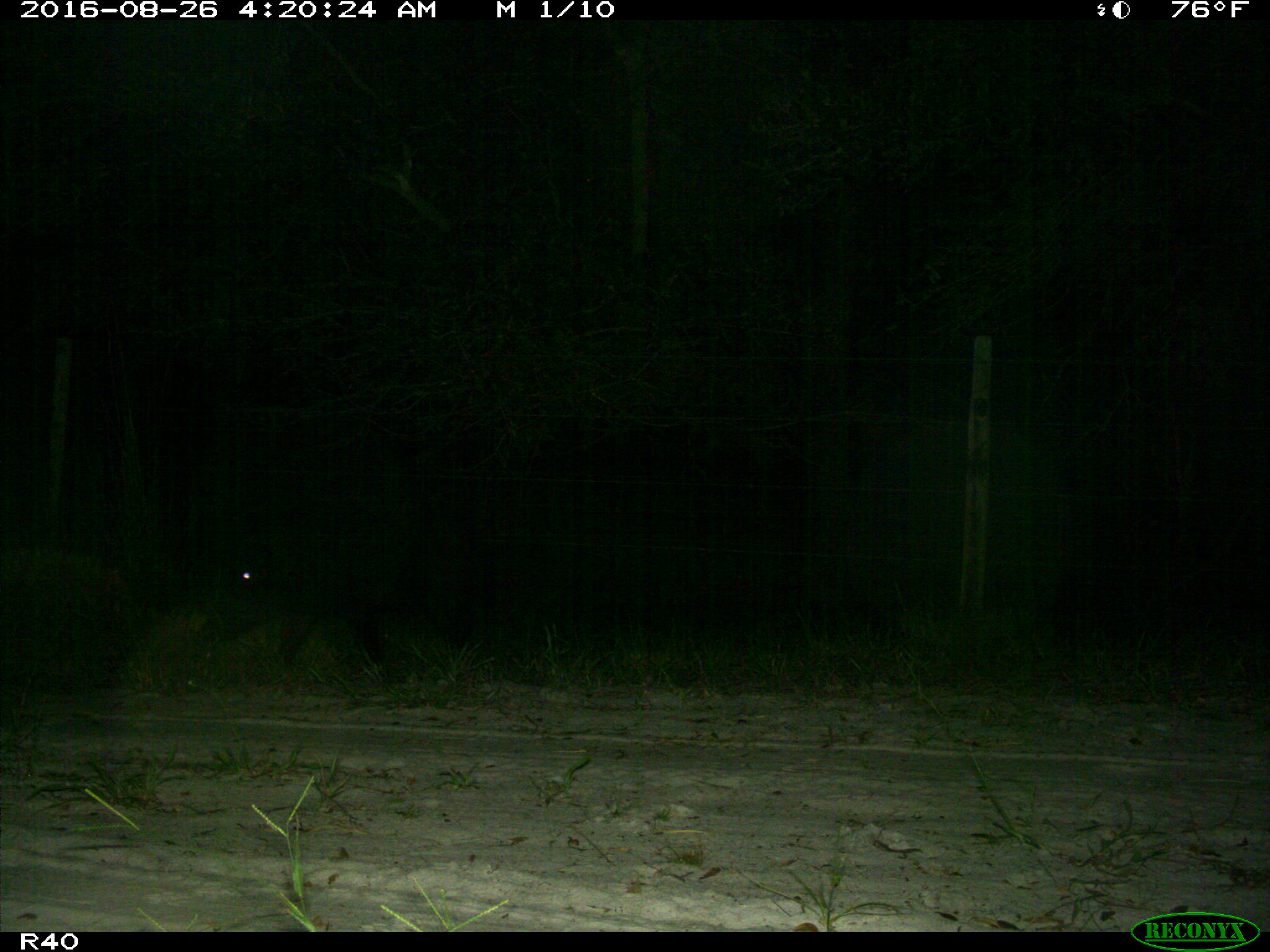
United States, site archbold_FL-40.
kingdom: Animalia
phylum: Chordata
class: Mammalia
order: Artiodactyla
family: Suidae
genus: Sus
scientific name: Sus scrofa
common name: wild boar